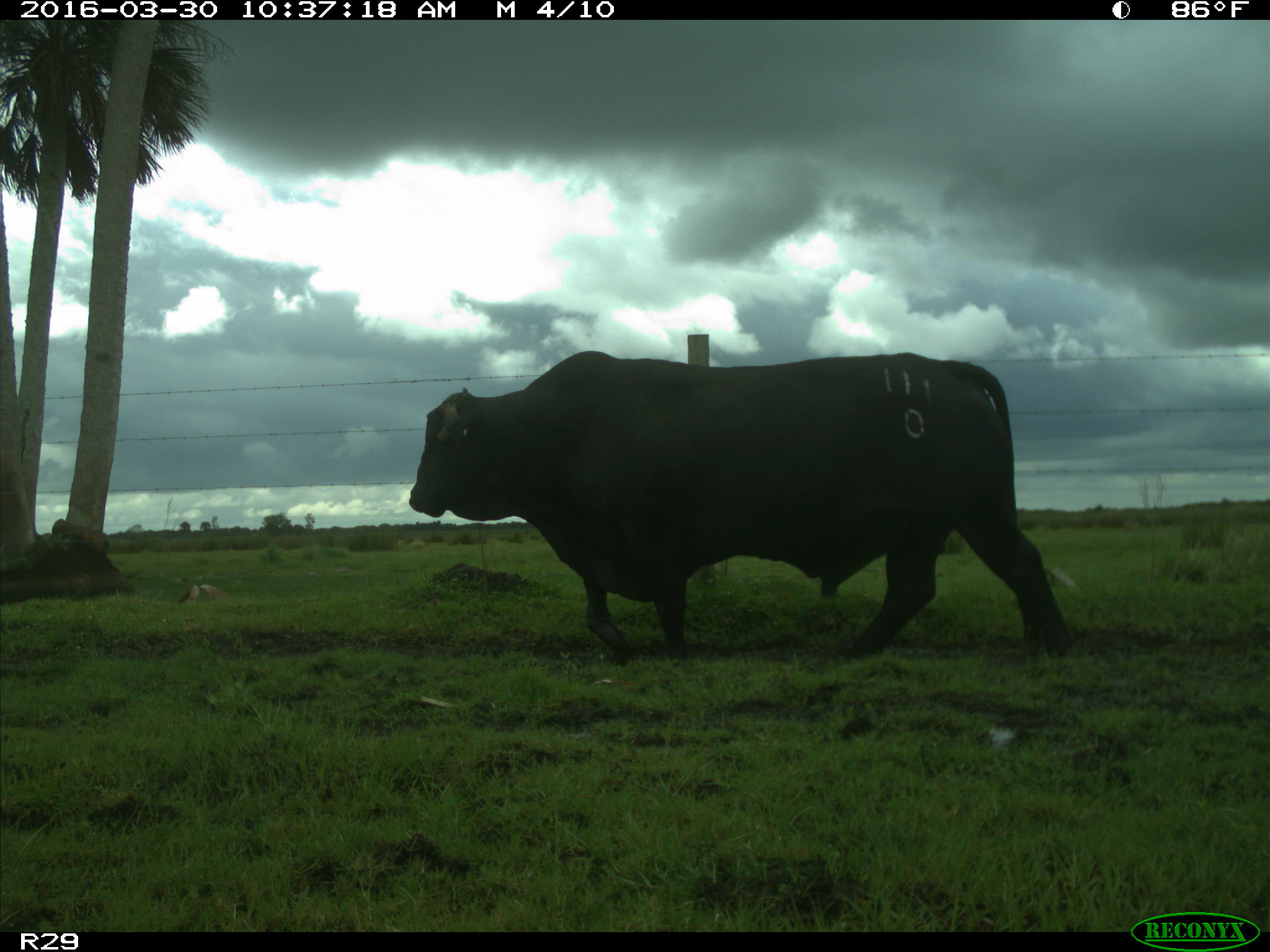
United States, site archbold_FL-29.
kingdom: Animalia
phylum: Chordata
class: Mammalia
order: Artiodactyla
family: Bovidae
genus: Bos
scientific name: Bos taurus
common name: domestic cow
Bos taurus (domestic cow).